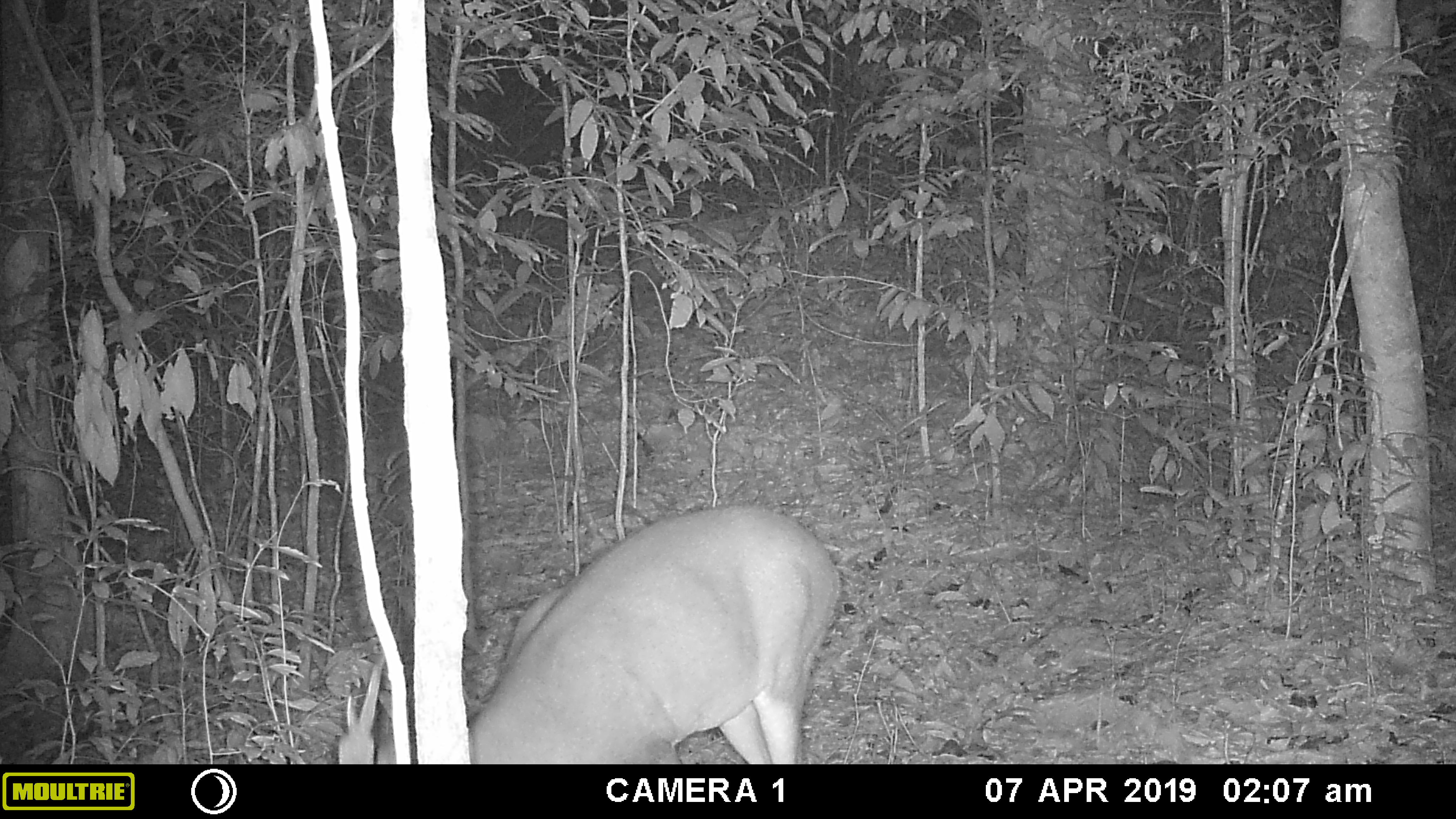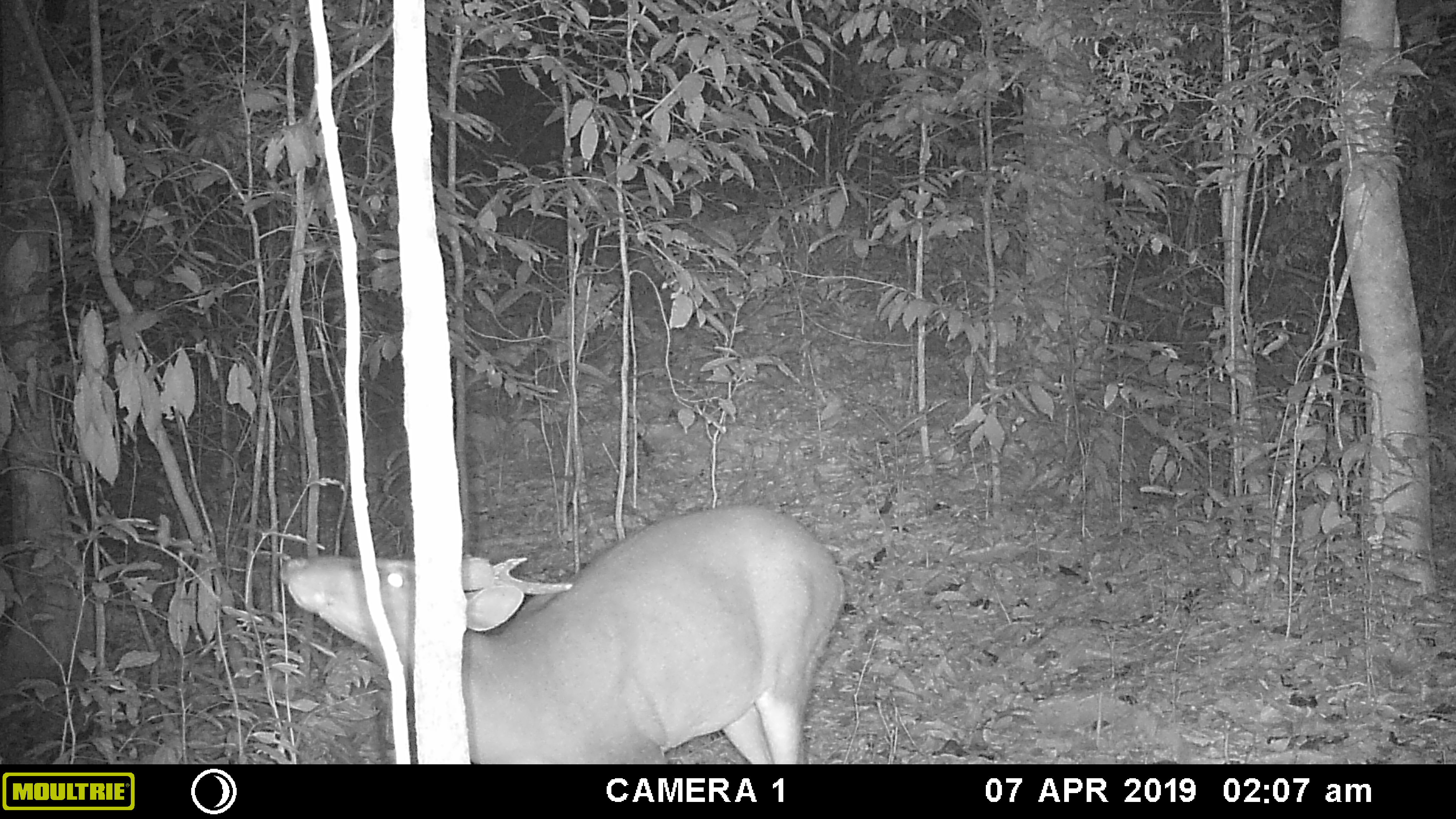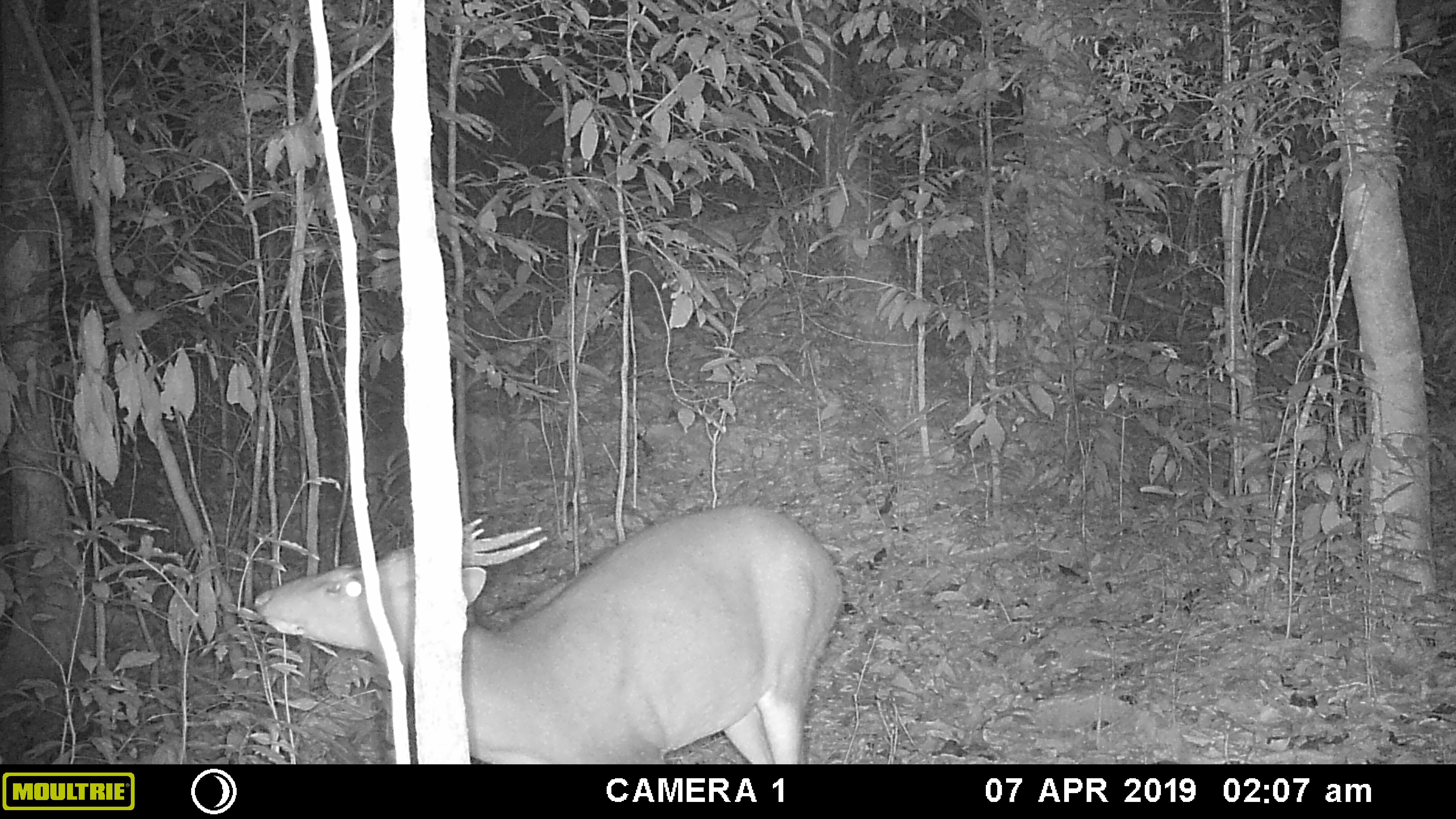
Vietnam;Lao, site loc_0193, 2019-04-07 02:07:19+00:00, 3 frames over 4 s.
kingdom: Animalia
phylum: Chordata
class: Mammalia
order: Artiodactyla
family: Cervidae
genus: Muntiacus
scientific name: Muntiacus vuquangensis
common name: large-antlered muntjac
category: large antlered muntjac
Large antlered muntjac (large-antlered muntjac) (Muntiacus vuquangensis). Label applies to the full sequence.